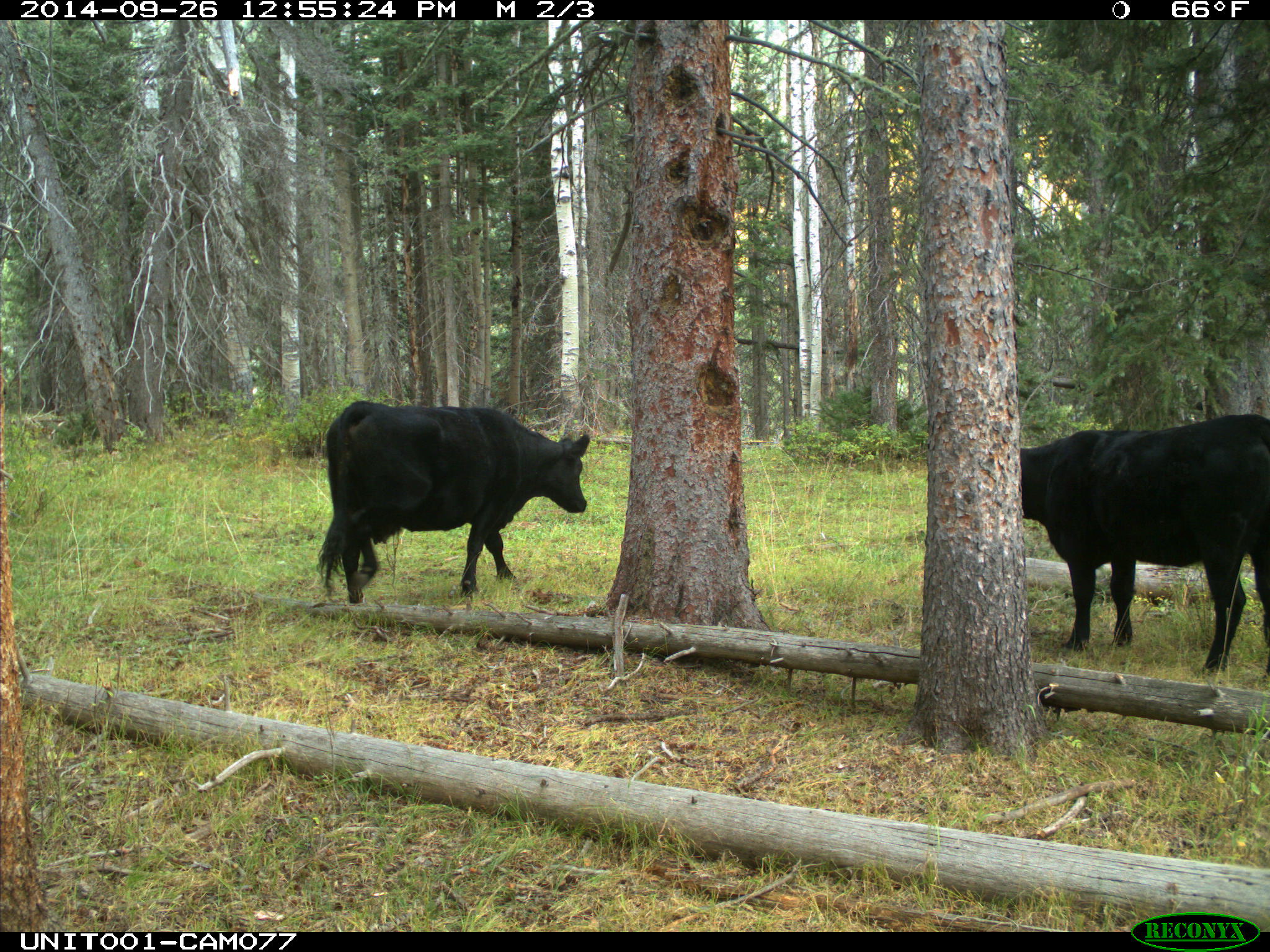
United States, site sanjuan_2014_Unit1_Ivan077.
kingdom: Animalia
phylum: Chordata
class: Mammalia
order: Artiodactyla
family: Bovidae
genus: Bos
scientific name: Bos taurus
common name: domestic cow